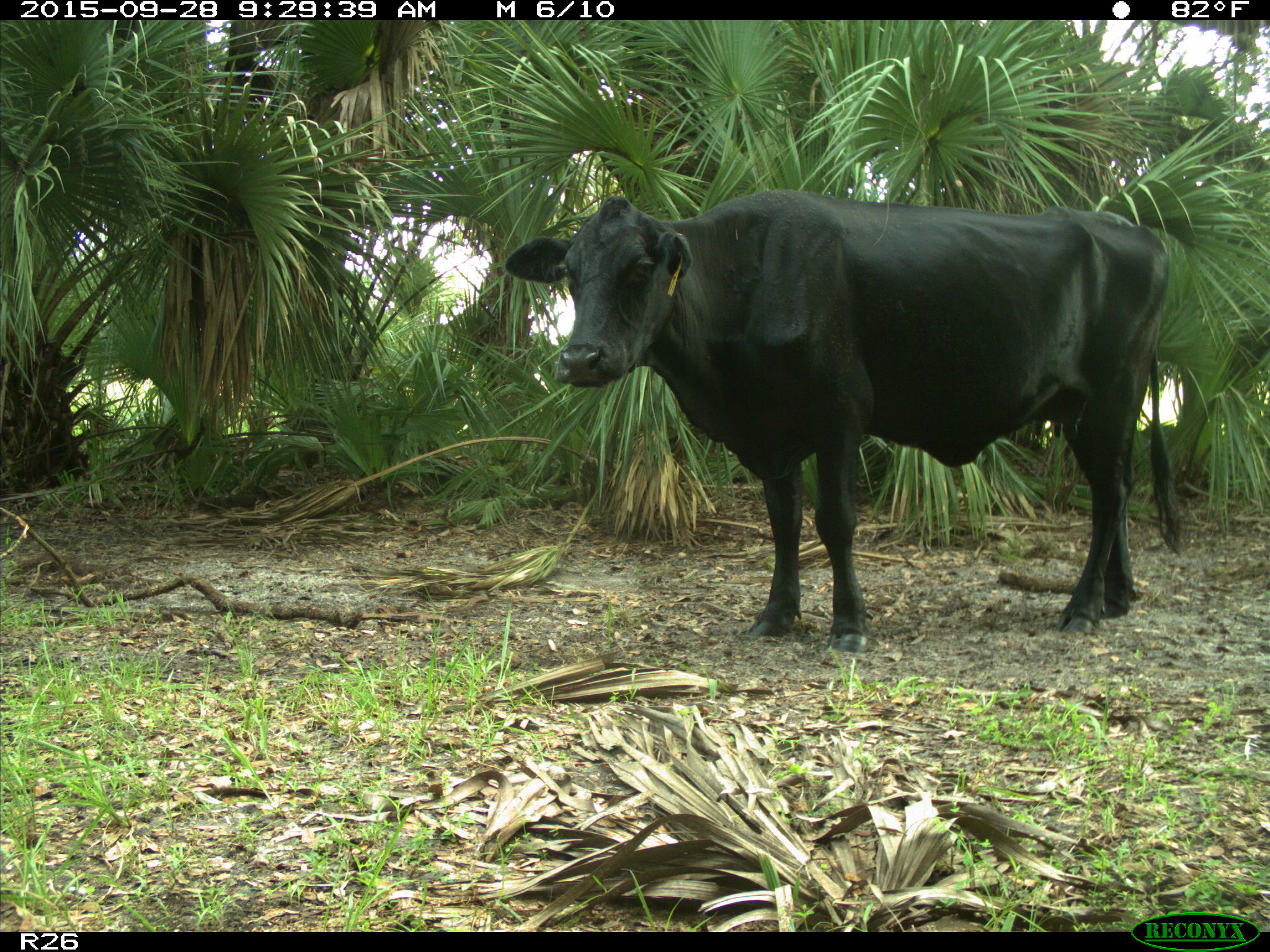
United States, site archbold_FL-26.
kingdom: Animalia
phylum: Chordata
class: Mammalia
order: Artiodactyla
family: Bovidae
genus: Bos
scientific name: Bos taurus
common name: domestic cow